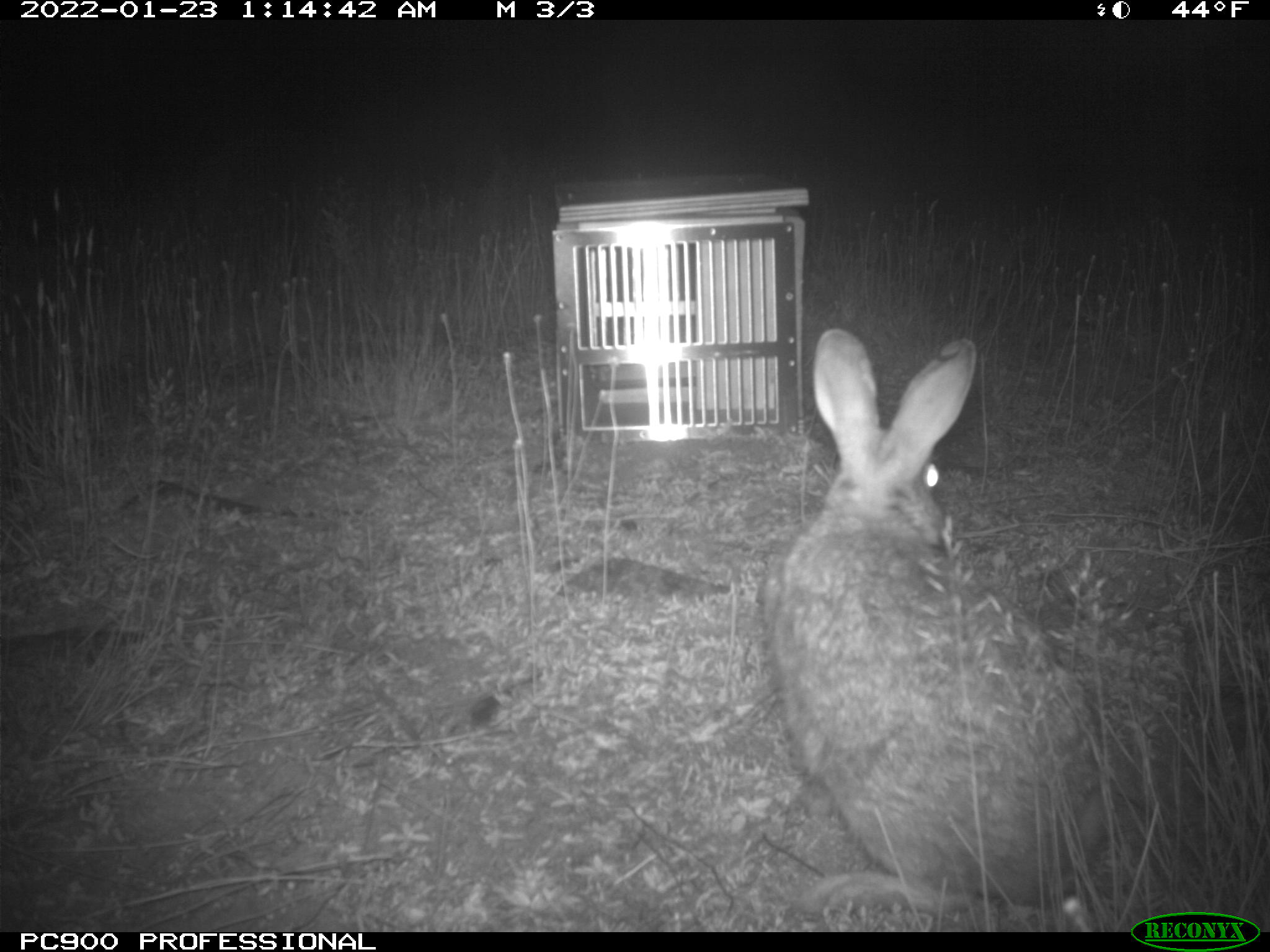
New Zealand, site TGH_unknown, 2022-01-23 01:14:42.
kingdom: Animalia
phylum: Chordata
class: Mammalia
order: Lagomorpha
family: Leporidae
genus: Oryctolagus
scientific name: Oryctolagus cuniculus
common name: european rabbit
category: rabbit